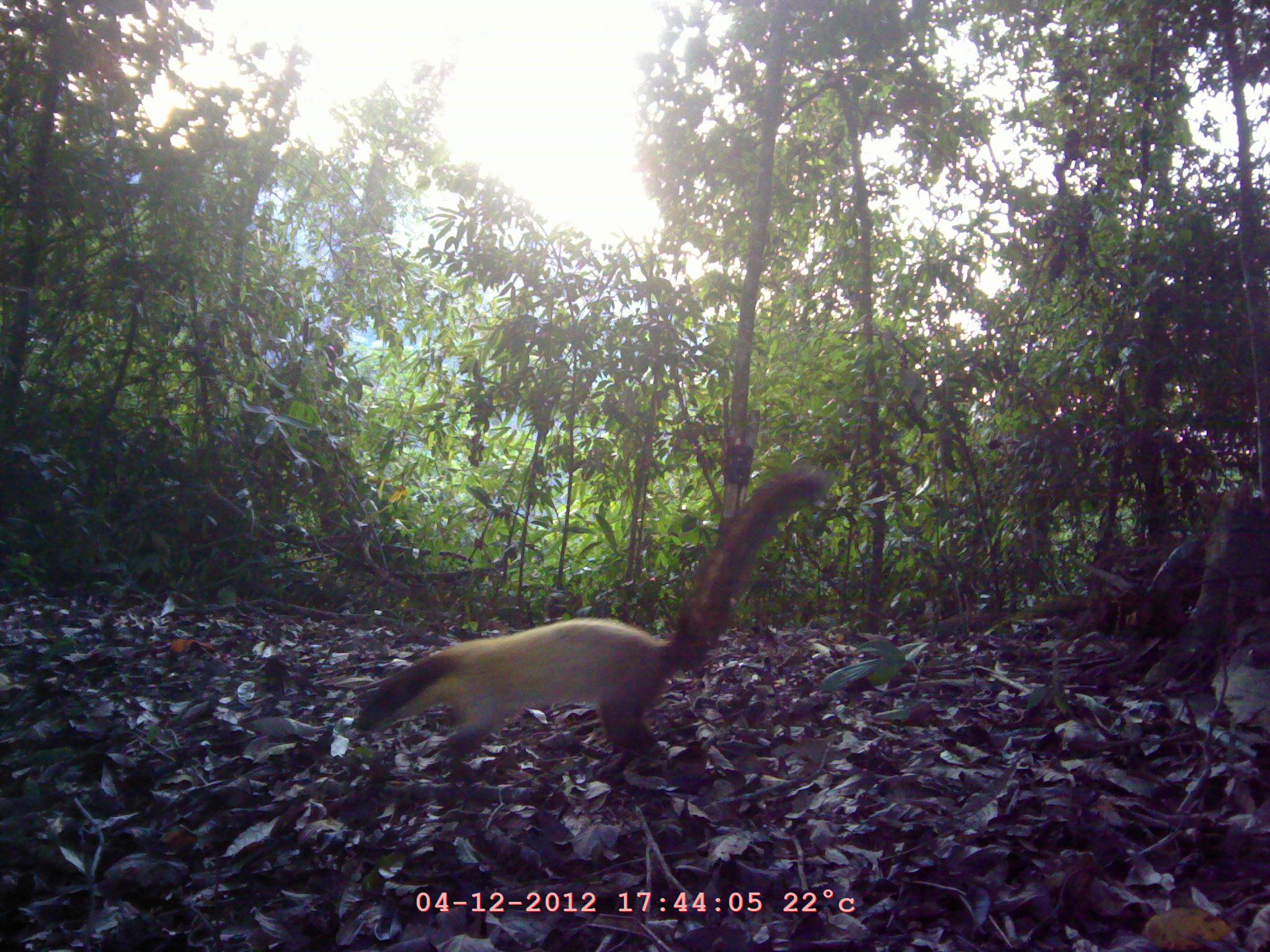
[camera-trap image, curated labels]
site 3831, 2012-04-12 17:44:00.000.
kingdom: Animalia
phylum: Chordata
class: Mammalia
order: Carnivora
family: Mustelidae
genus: Martes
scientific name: Martes flavigula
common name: yellow-throated marten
Martes flavigula (yellow-throated marten), count 1.